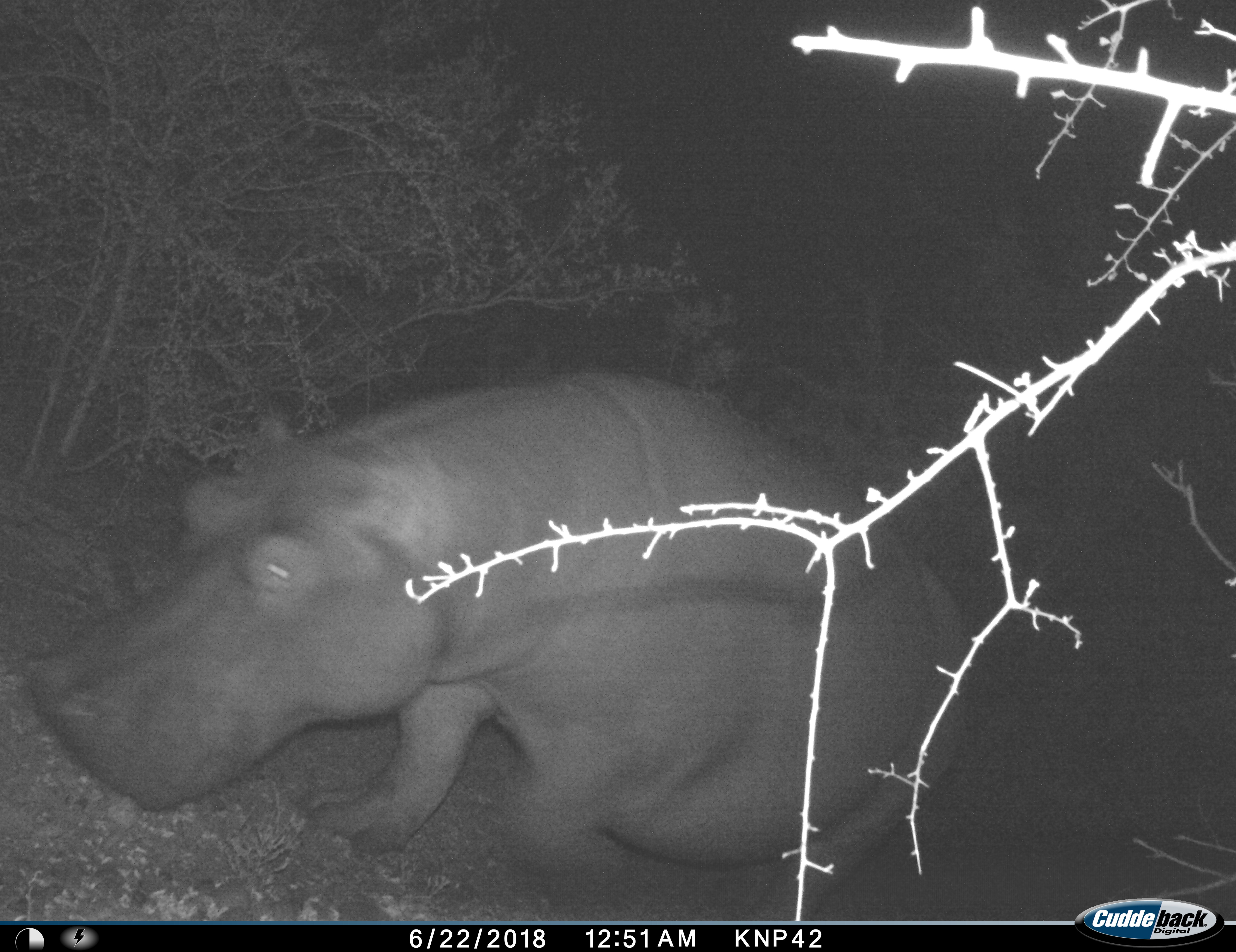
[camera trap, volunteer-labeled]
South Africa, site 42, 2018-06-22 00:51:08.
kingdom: Animalia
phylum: Chordata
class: Mammalia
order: Artiodactyla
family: Hippopotamidae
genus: Hippopotamus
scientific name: Hippopotamus amphibius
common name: hippopotamus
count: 1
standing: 10%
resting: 0%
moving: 90%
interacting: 0%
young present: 0%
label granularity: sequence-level